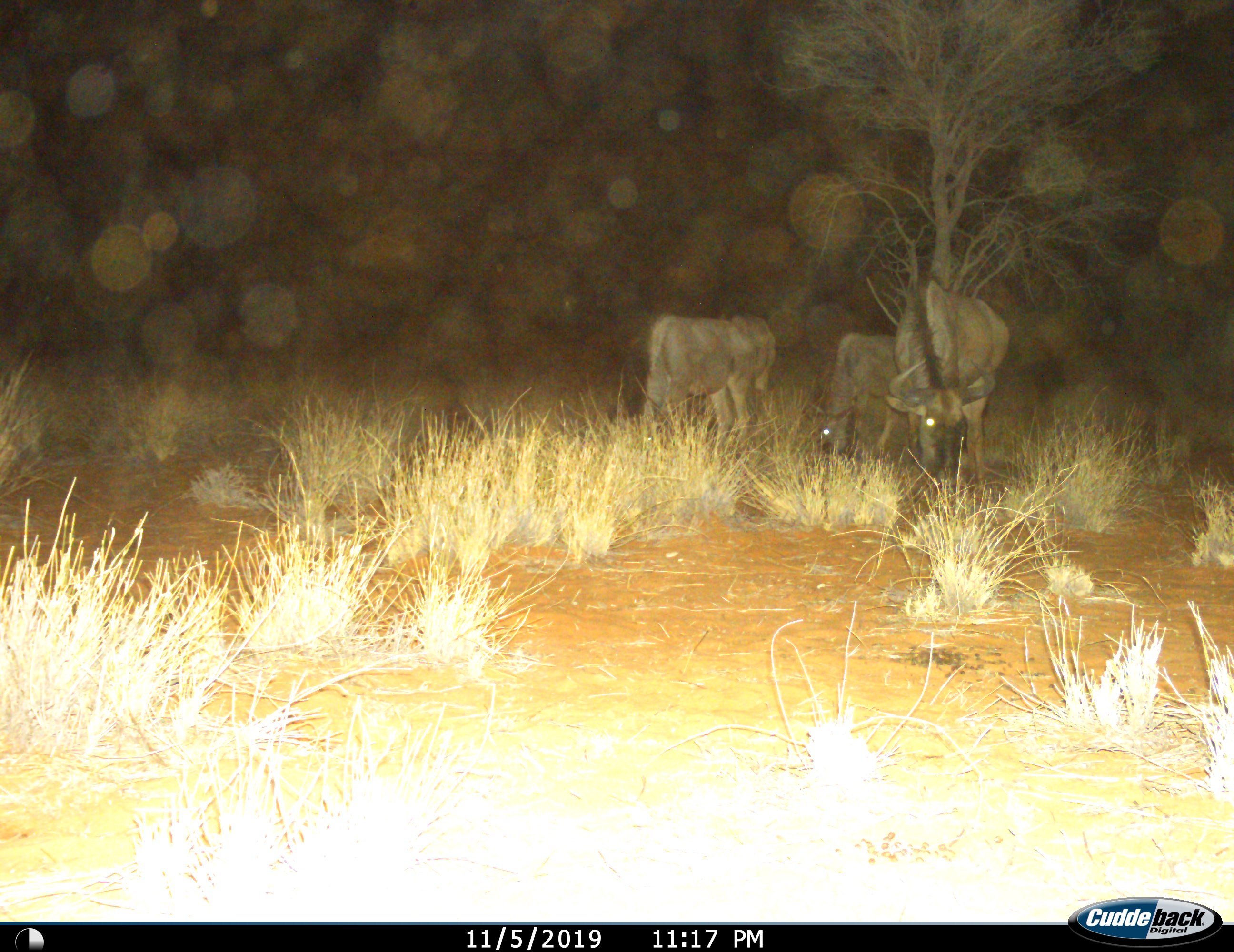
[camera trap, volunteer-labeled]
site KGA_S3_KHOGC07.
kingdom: Animalia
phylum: Chordata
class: Mammalia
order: Artiodactyla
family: Bovidae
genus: Connochaetes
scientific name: Connochaetes taurinus taurinus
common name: blue wildebeest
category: wildebeestblue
Wildebeestblue (blue wildebeest) (Connochaetes taurinus taurinus), count 3. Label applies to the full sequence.